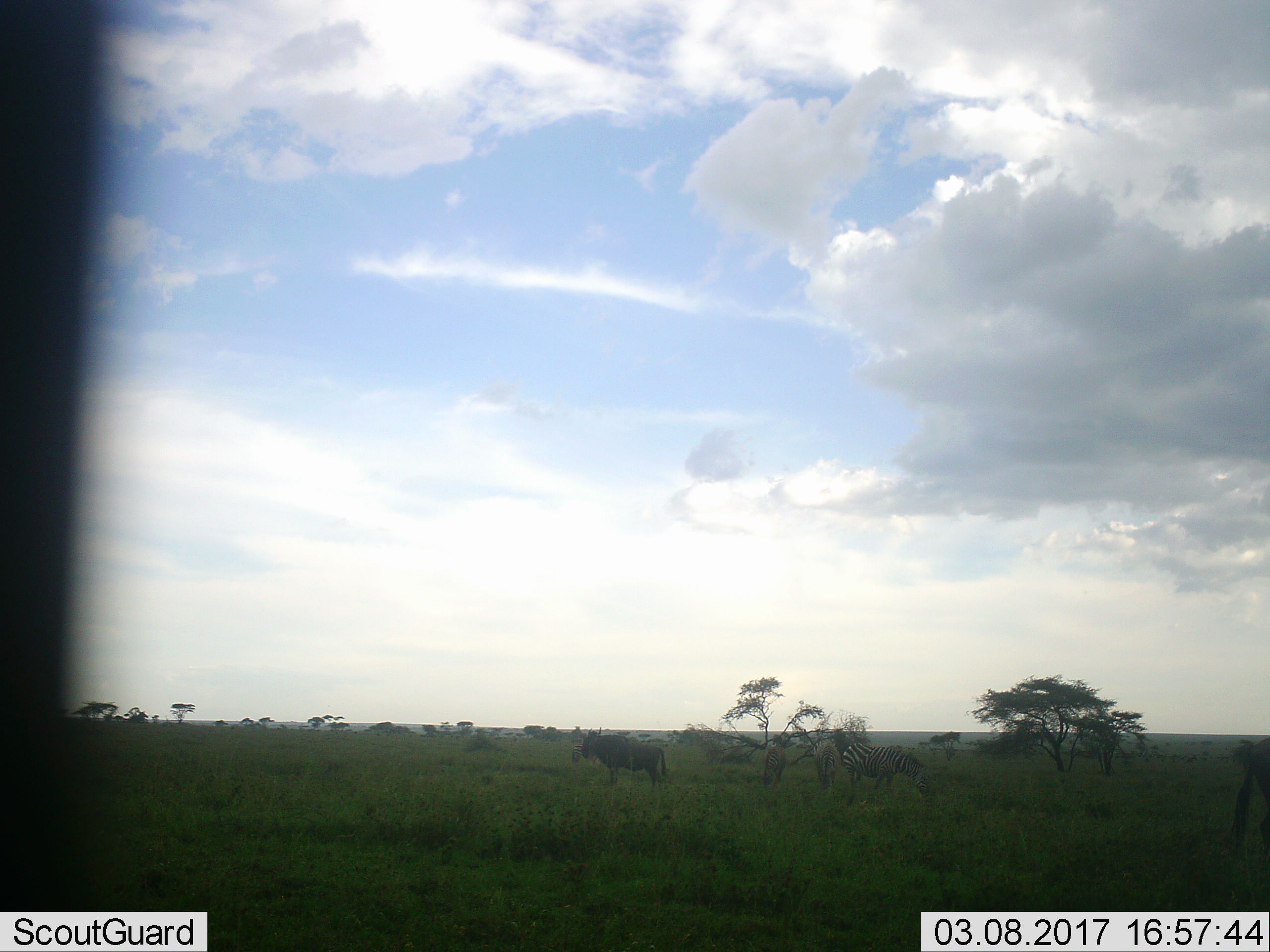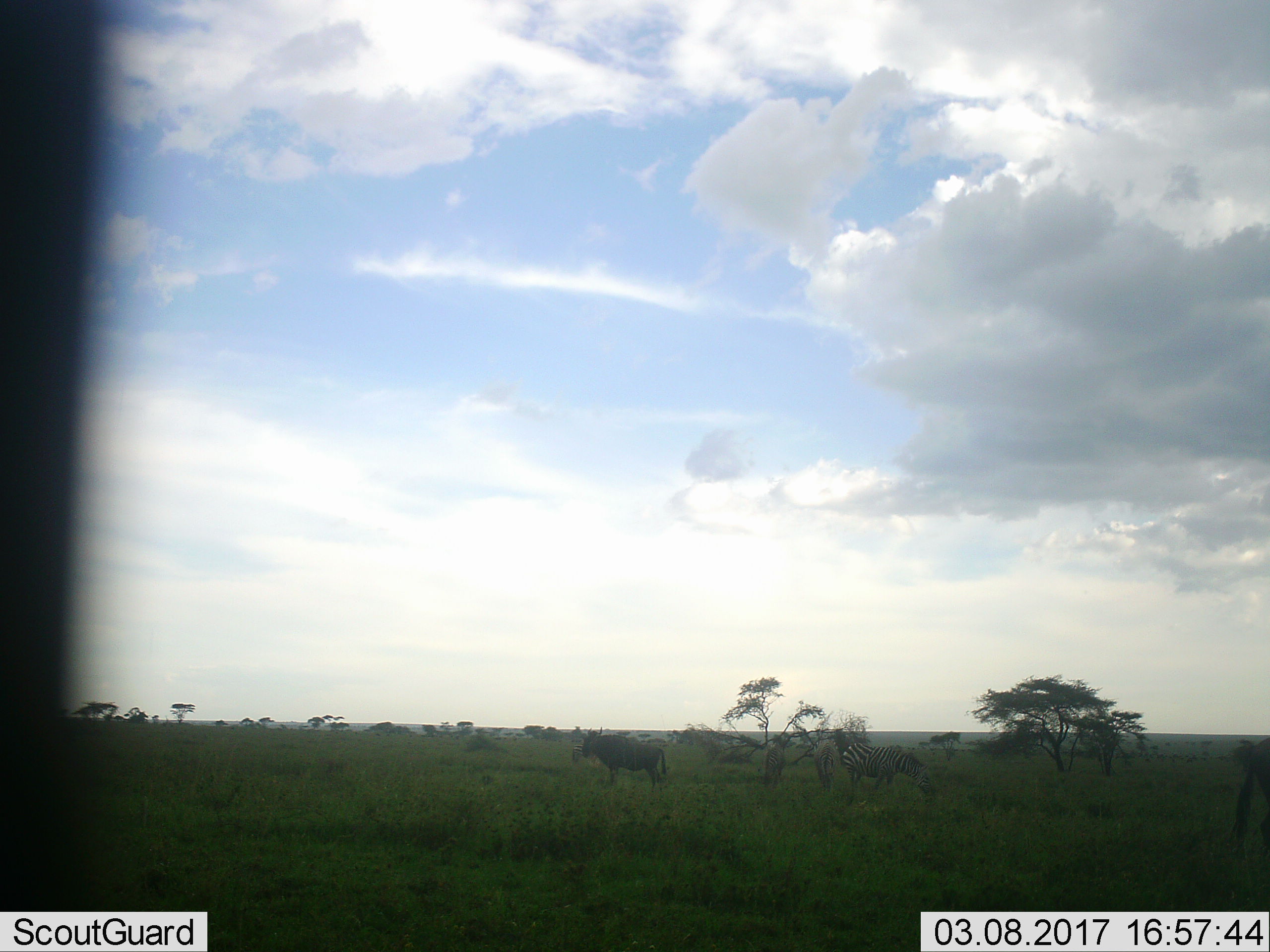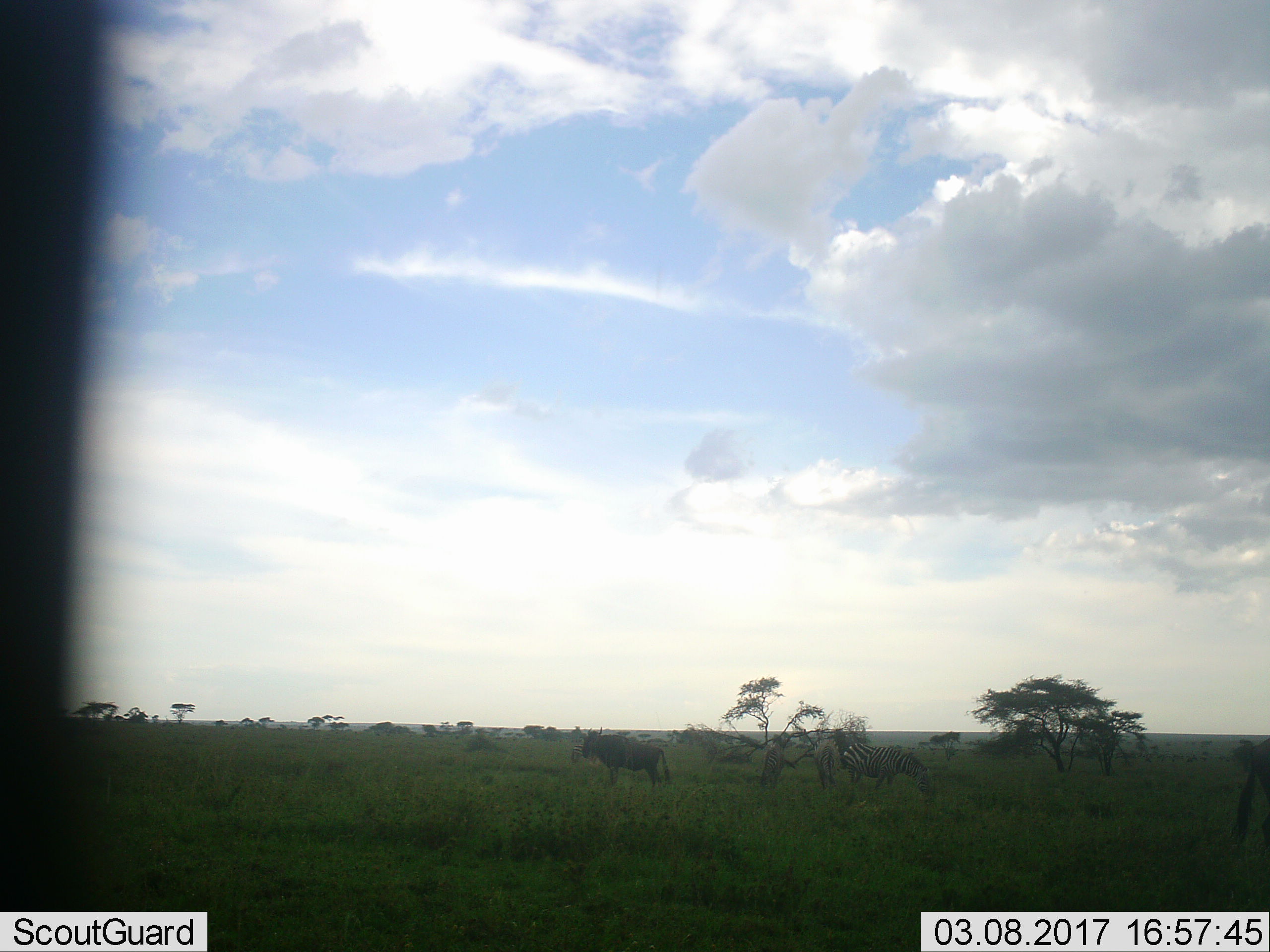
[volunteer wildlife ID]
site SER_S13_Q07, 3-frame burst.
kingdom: Animalia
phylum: Chordata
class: Mammalia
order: Perissodactyla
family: Equidae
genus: Equus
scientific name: Equus quagga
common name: plains zebra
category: zebraplains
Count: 4.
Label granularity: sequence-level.